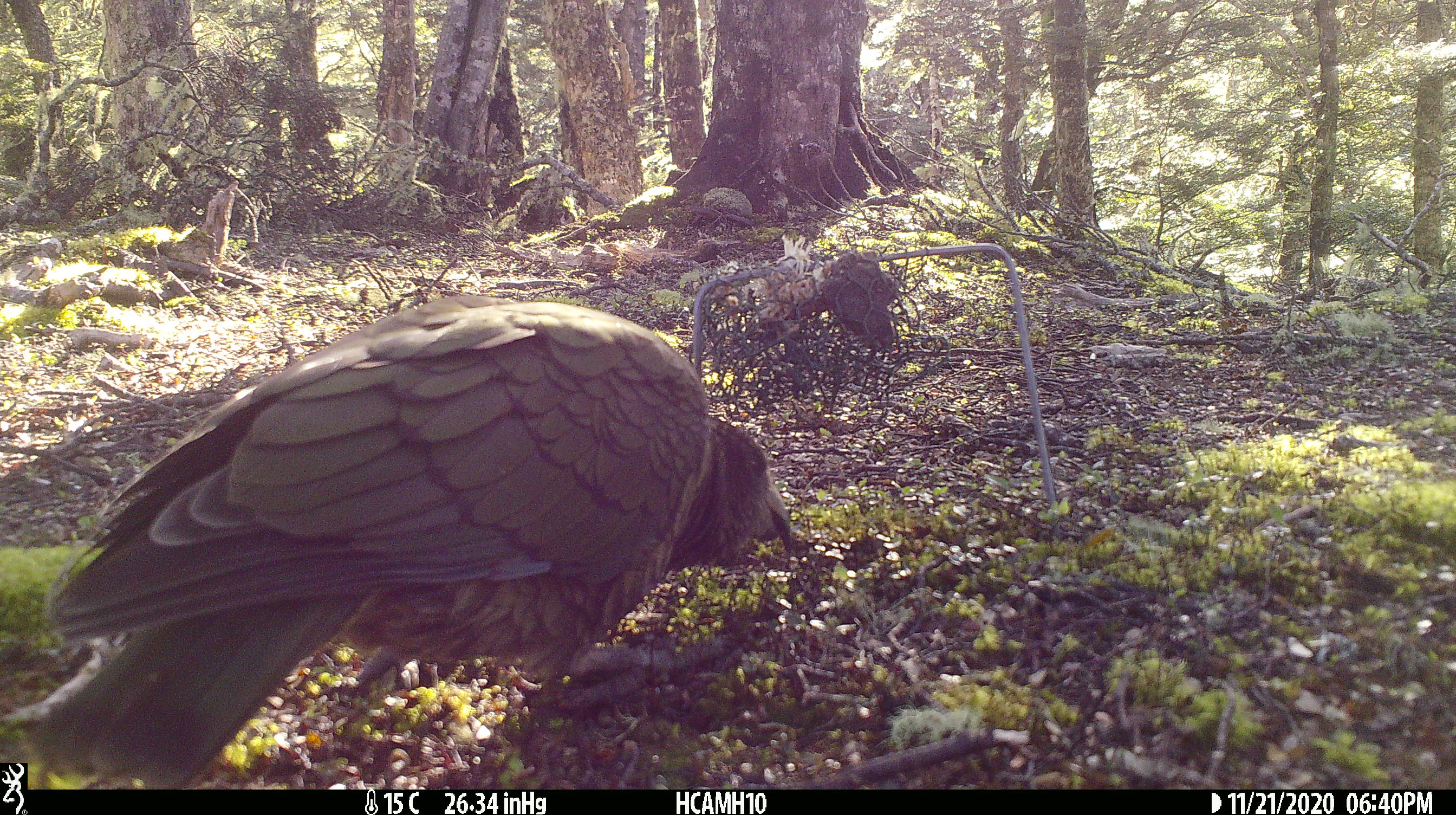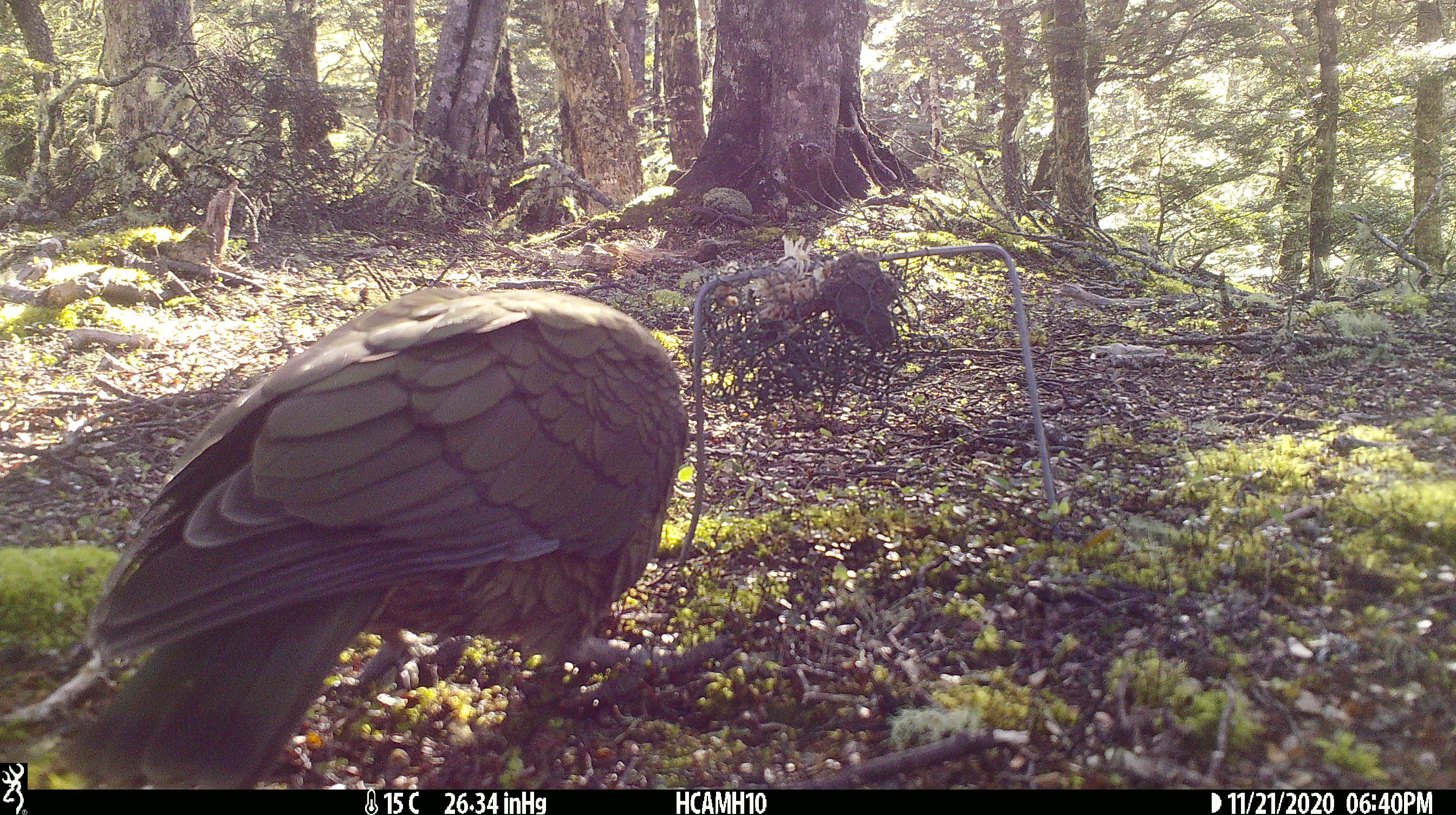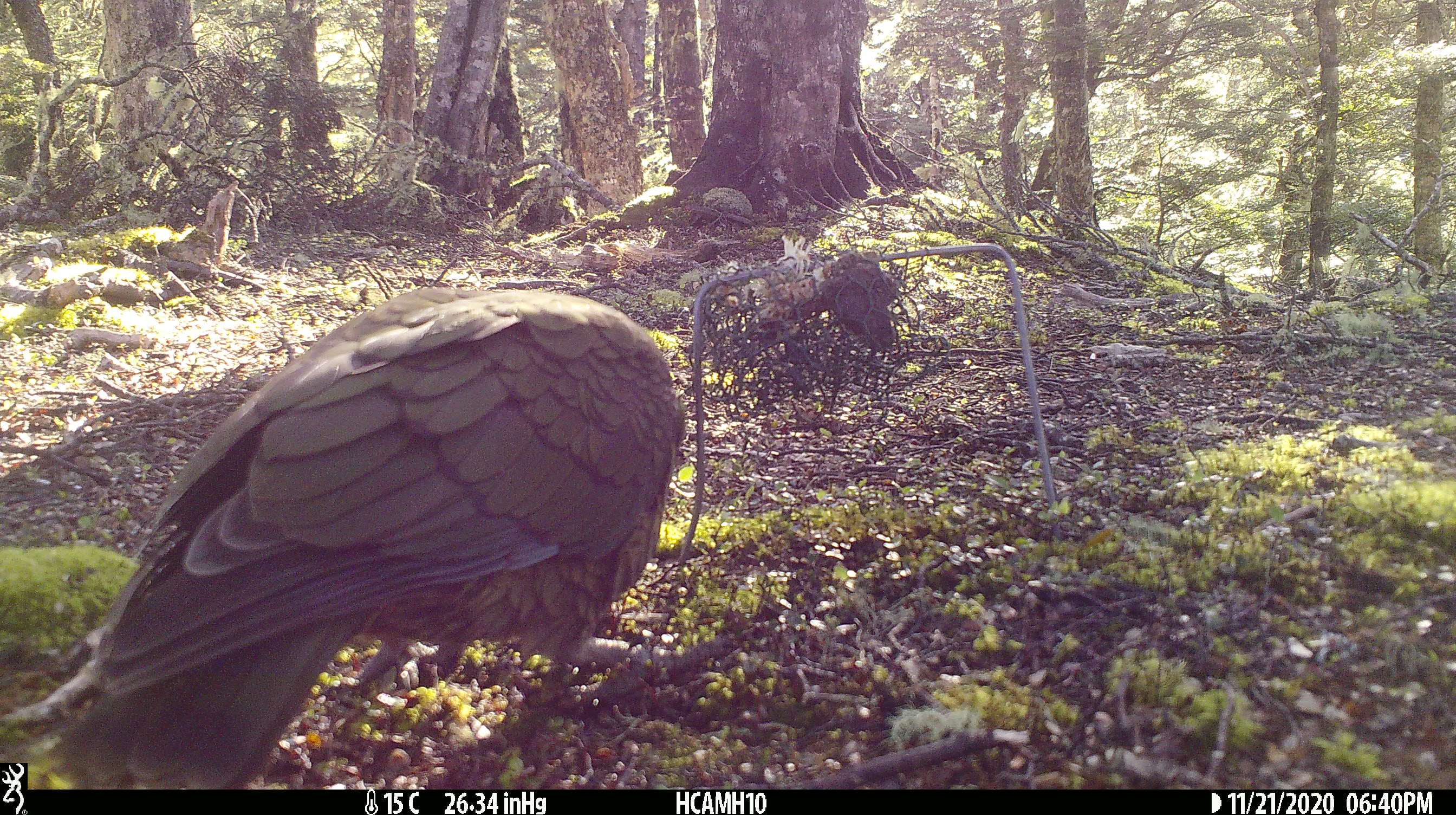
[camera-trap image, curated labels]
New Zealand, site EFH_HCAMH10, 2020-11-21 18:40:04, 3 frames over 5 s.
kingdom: Animalia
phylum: Chordata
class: Aves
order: Psittaciformes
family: Strigopidae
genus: Nestor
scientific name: Nestor notabilis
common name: kea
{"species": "kea (Nestor notabilis)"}